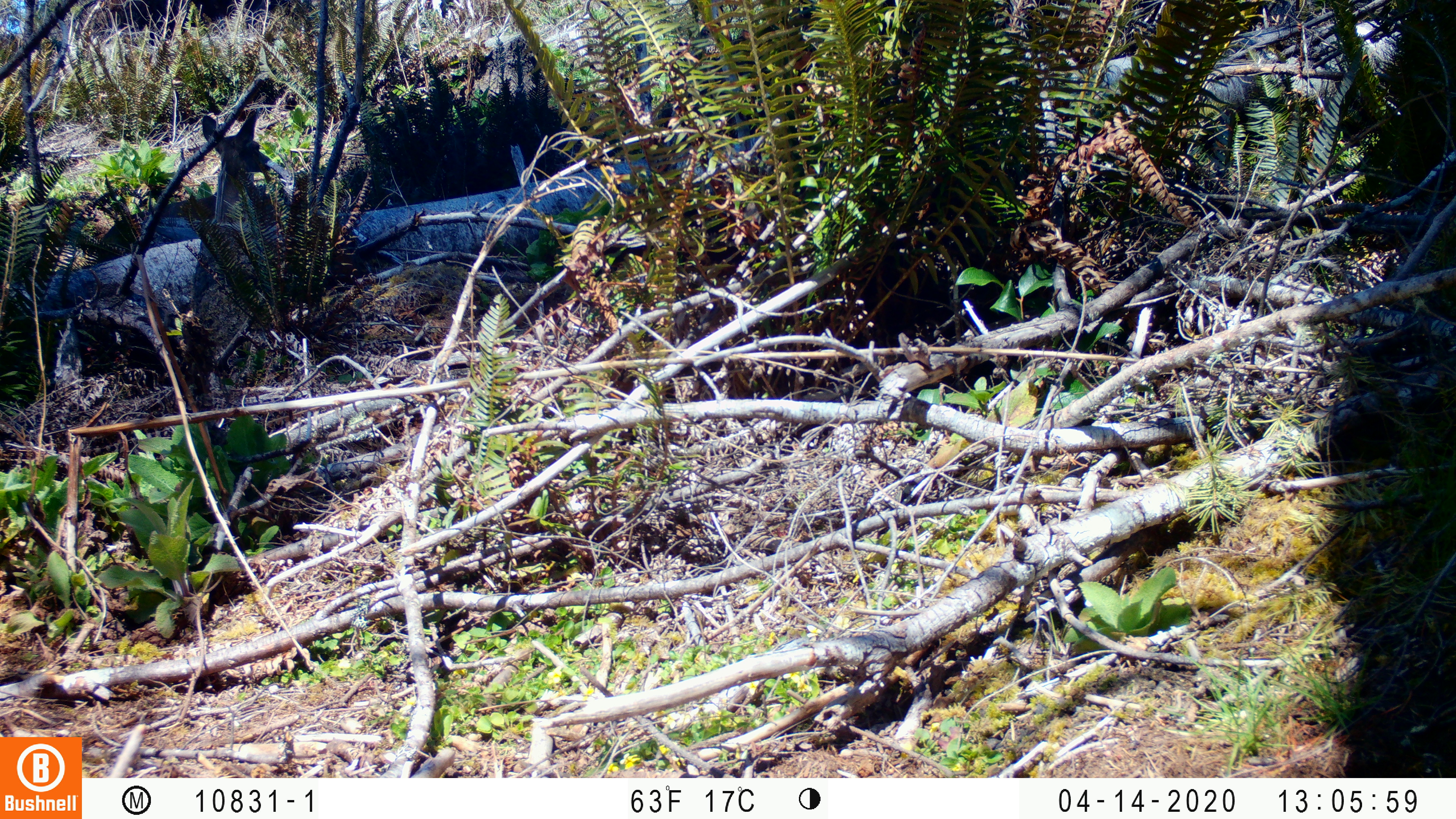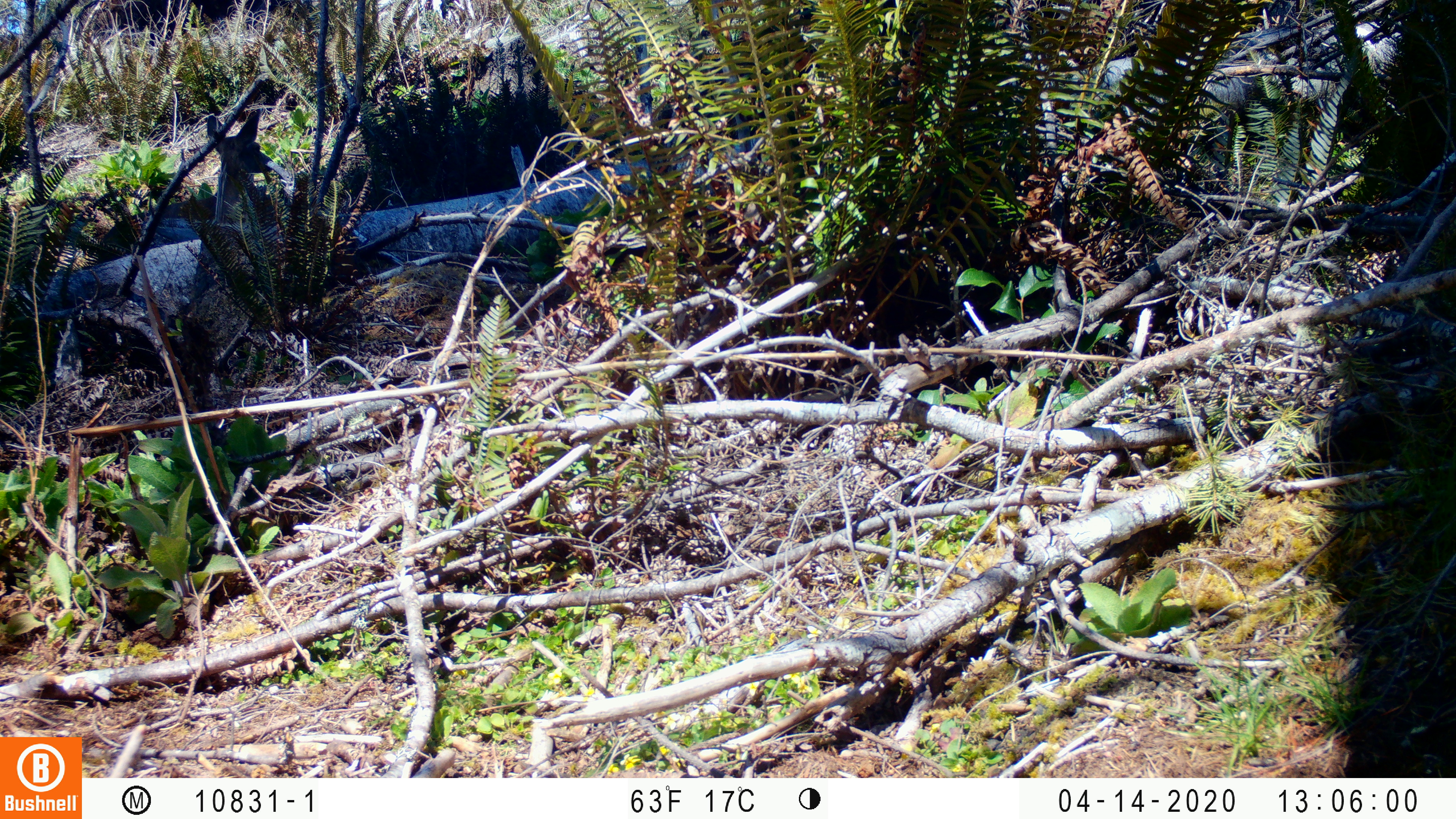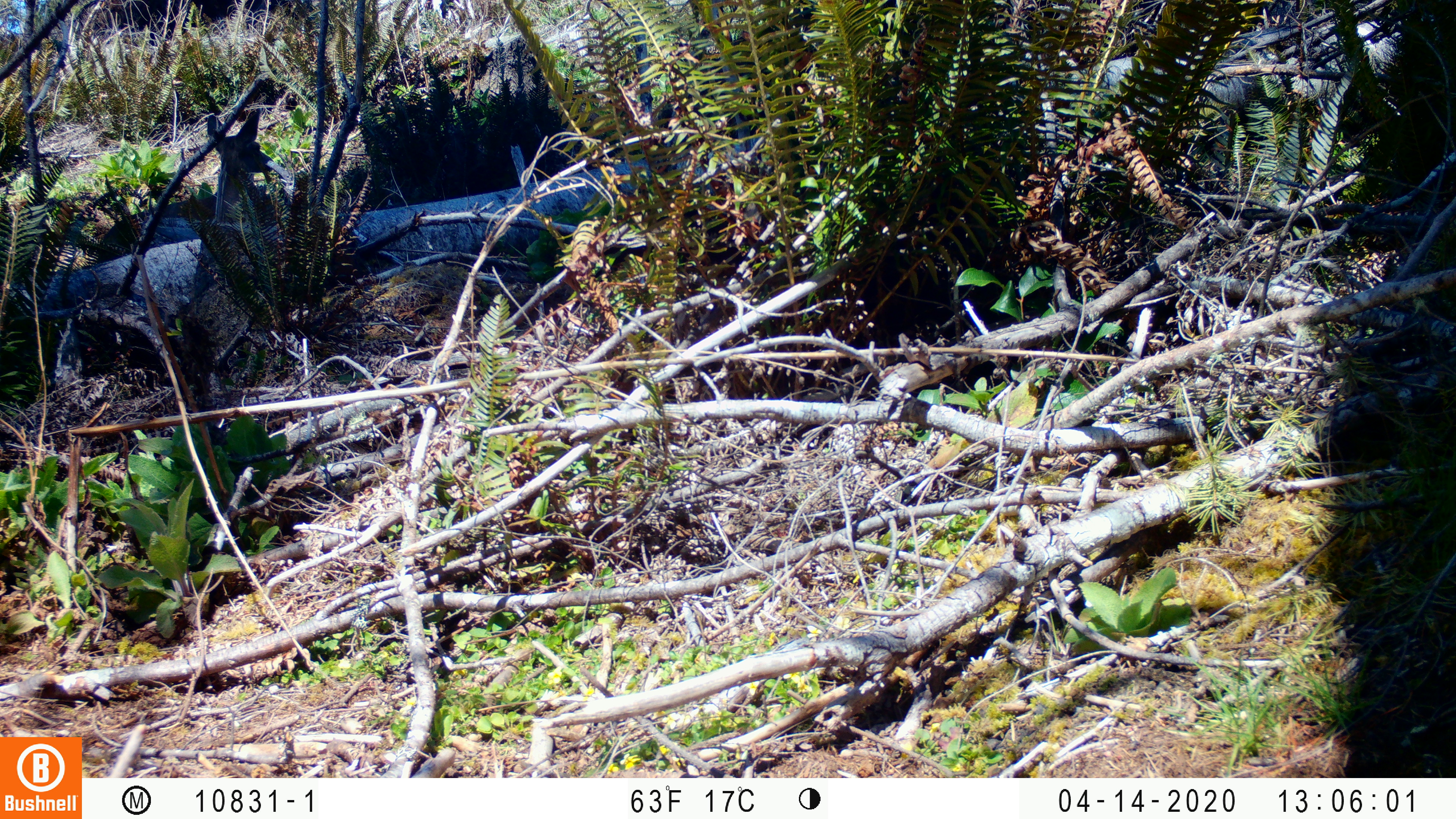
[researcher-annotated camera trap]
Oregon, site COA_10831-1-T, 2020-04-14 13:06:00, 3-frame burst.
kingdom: Animalia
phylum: Chordata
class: Mammalia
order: Artiodactyla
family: Cervidae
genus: Odocoileus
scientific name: Odocoileus hemionus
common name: black-tailed deer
Black-tailed deer (Odocoileus hemionus).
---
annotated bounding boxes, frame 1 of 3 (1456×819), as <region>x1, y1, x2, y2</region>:
black-tailed deer: <region>196, 94, 277, 214</region>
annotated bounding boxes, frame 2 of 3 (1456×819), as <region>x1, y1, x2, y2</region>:
black-tailed deer: <region>198, 99, 289, 216</region>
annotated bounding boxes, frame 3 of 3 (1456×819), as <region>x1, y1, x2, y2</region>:
black-tailed deer: <region>90, 106, 285, 275</region>